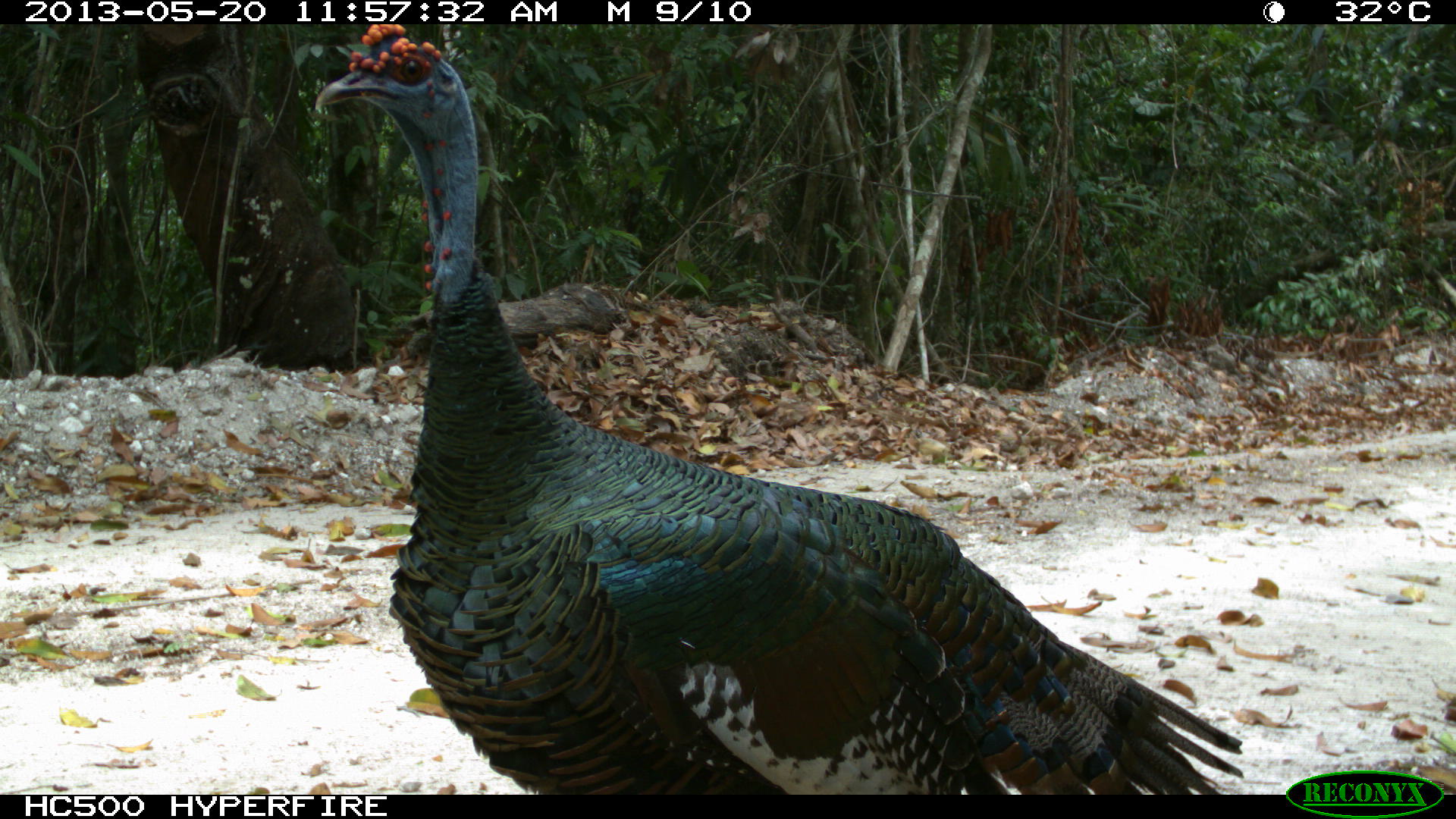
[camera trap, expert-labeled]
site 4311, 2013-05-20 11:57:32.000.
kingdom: Animalia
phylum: Chordata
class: Aves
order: Galliformes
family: Phasianidae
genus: Meleagris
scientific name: Meleagris ocellata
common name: ocellated turkey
Meleagris ocellata (ocellated turkey), count 1, sex male.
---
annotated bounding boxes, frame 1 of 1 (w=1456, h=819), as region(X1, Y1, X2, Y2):
meleagris ocellata: region(312, 20, 1246, 793)